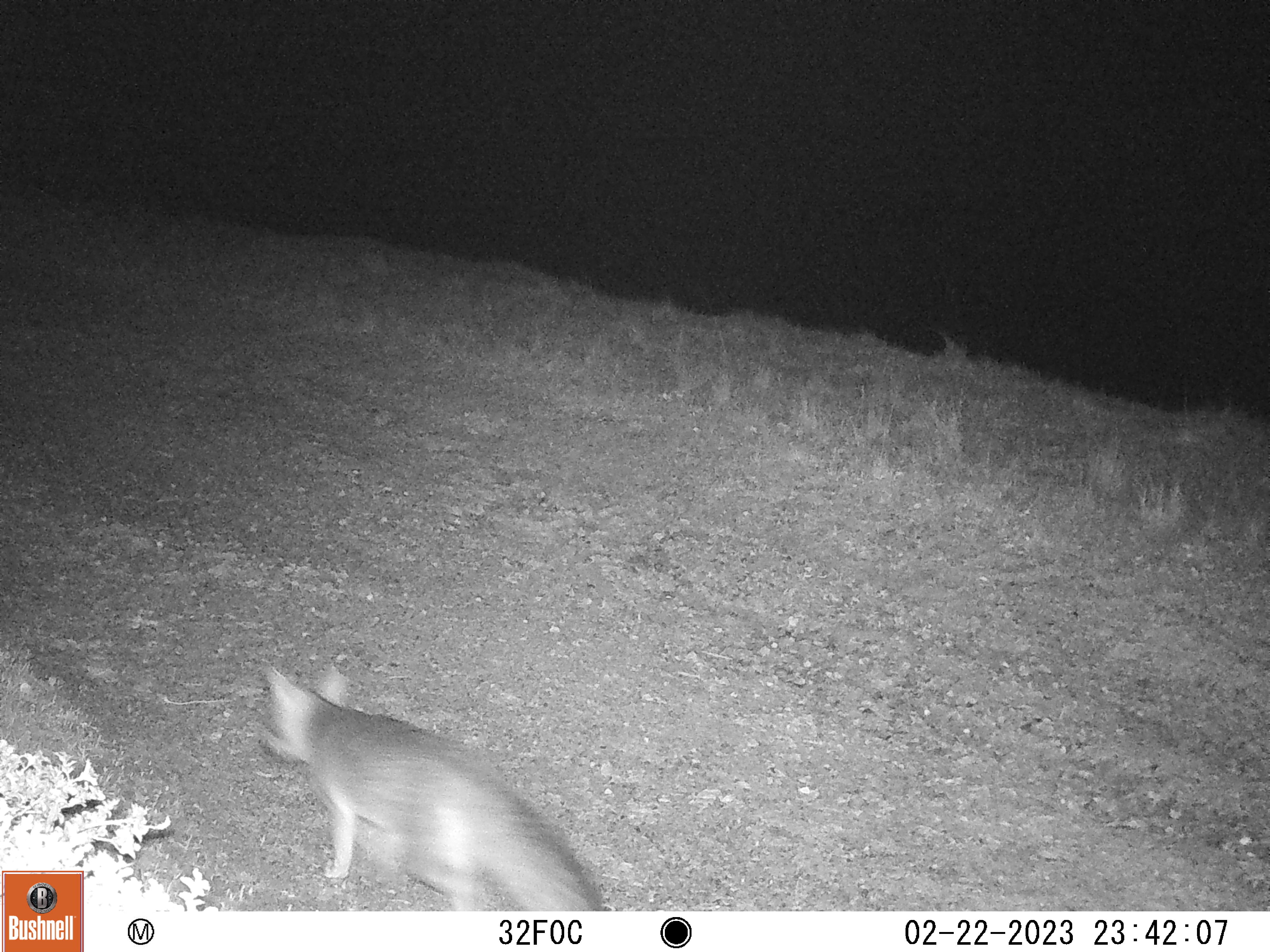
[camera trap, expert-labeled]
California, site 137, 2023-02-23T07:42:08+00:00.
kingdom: Animalia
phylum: Chordata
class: Mammalia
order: Carnivora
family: Canidae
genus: Urocyon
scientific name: Urocyon cinereoargenteus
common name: gray fox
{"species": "gray fox (Urocyon cinereoargenteus)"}